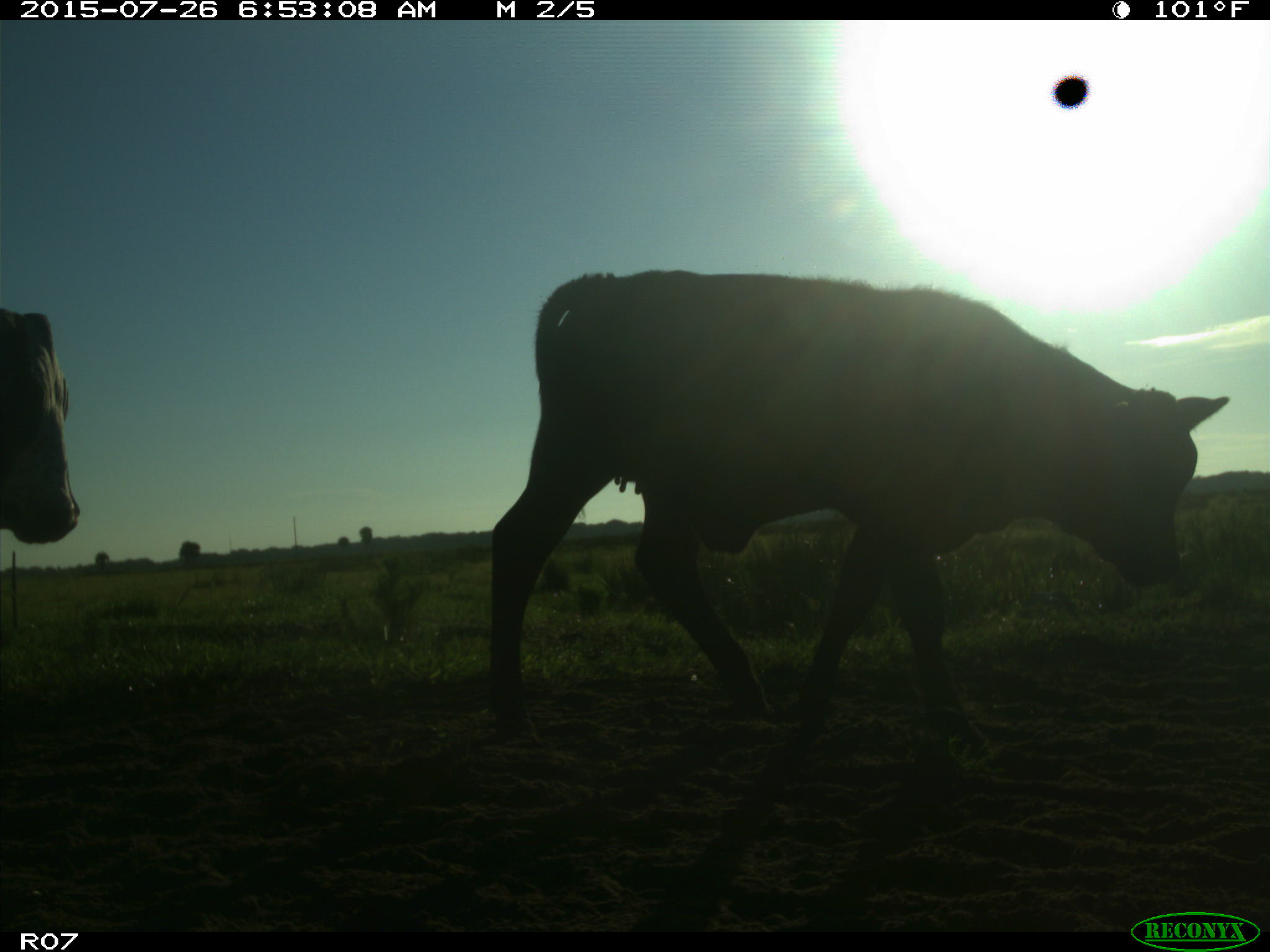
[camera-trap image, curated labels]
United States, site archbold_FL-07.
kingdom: Animalia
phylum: Chordata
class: Mammalia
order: Artiodactyla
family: Bovidae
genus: Bos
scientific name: Bos taurus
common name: domestic cow